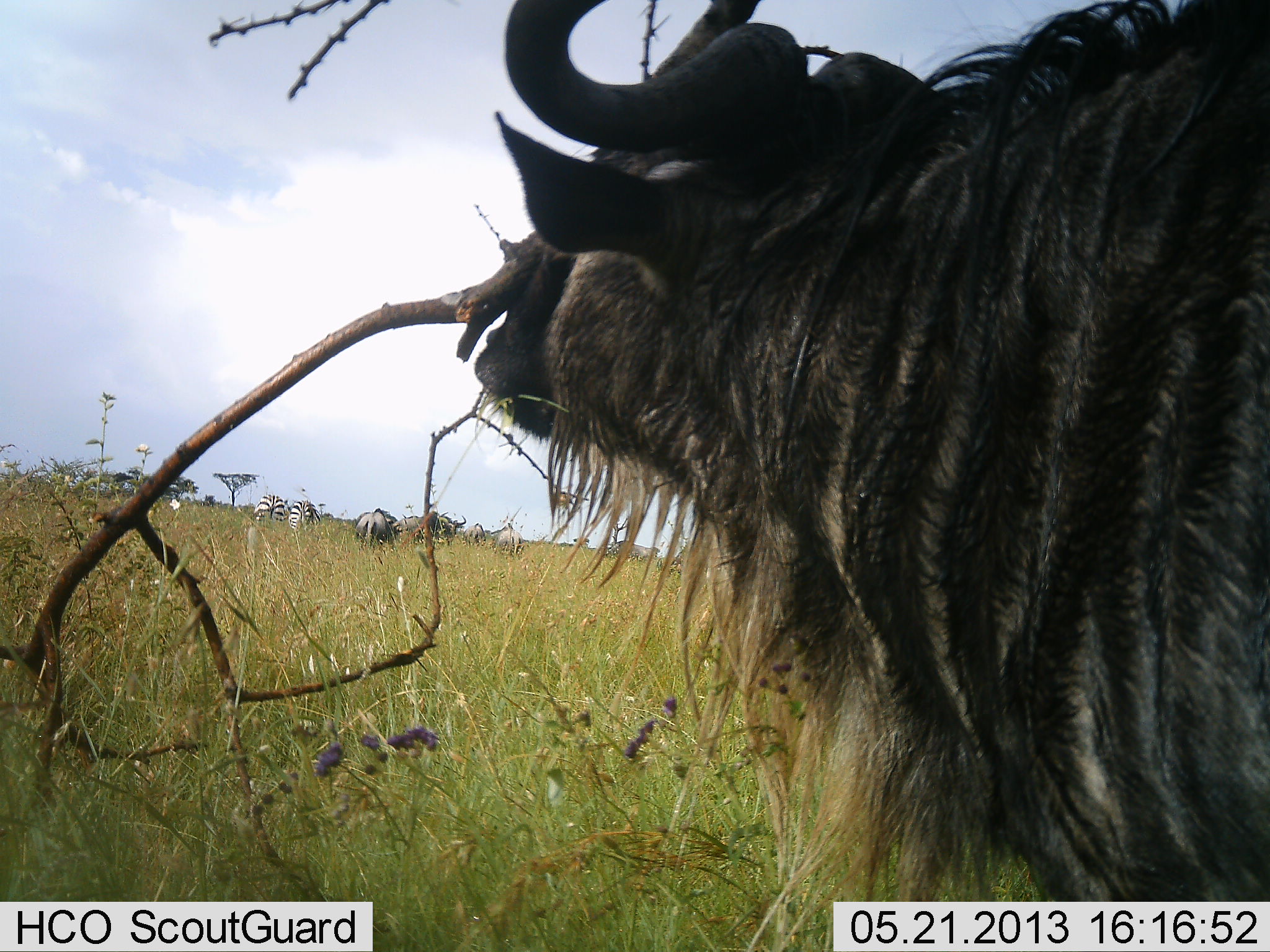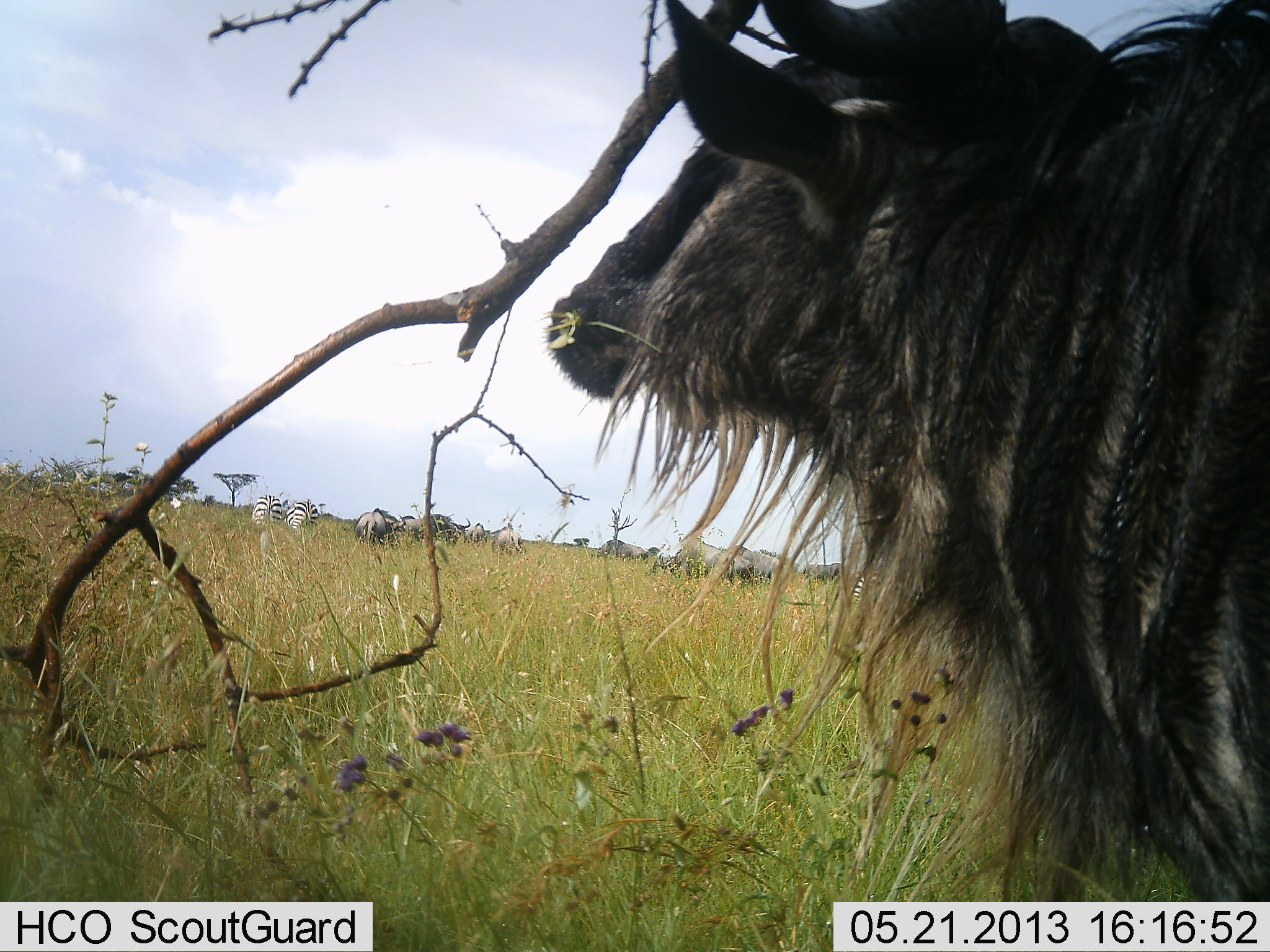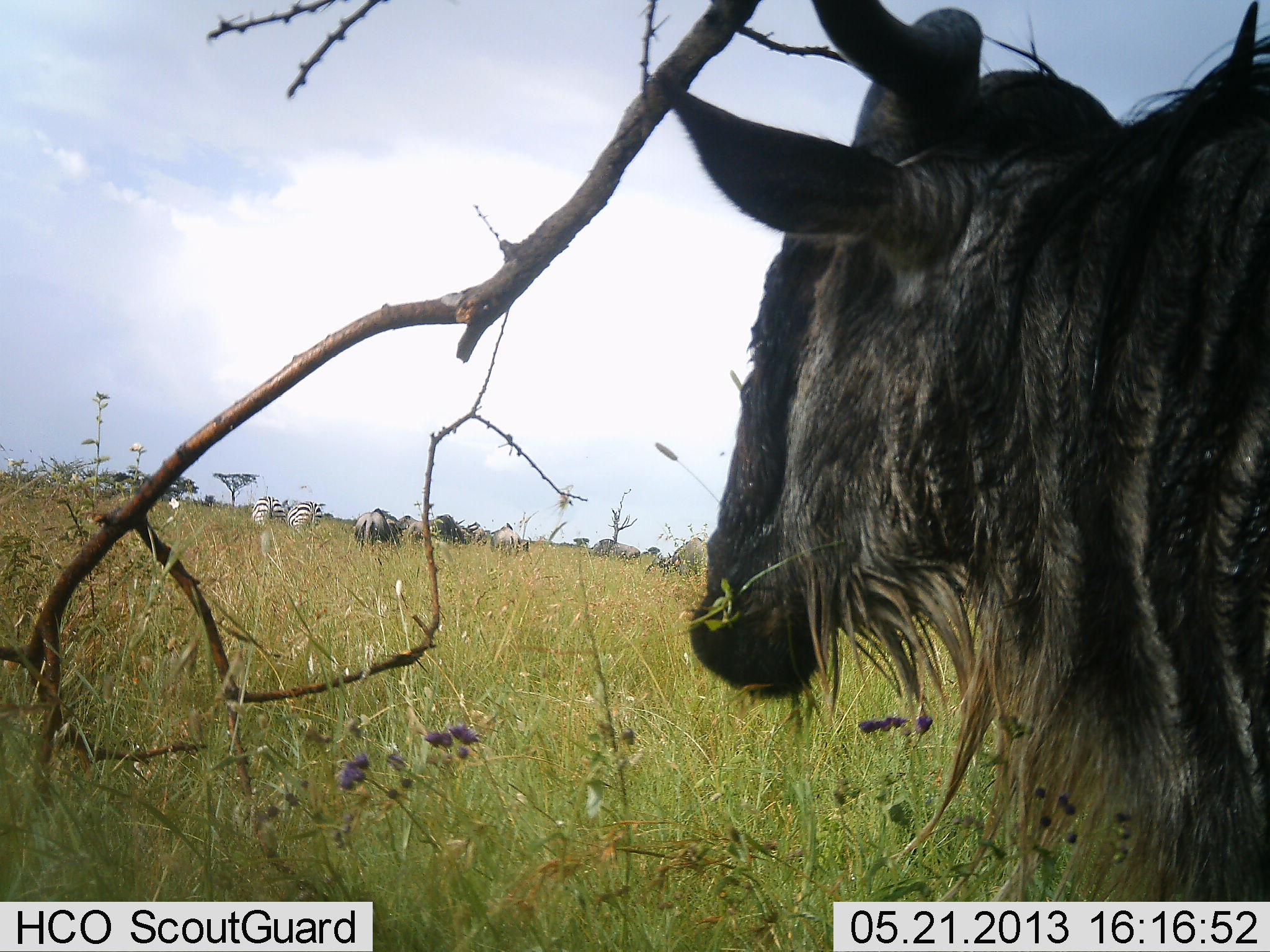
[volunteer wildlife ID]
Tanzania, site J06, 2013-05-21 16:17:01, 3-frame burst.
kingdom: Animalia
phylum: Chordata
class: Mammalia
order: Artiodactyla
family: Bovidae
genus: Connochaetes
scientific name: Connochaetes taurinus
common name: blue wildebeest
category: wildebeest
Wildebeest (blue wildebeest) (Connochaetes taurinus), count 3. Behavior (volunteer vote fractions): standing 65%, resting 0%, moving 35%, interacting 0%. Young present (vote fraction): 0%. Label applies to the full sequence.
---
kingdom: Animalia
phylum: Chordata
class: Mammalia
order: Perissodactyla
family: Equidae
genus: Equus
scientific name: Equus quagga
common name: plains zebra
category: zebra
Zebra (plains zebra) (Equus quagga), count 2. Behavior (volunteer vote fractions): standing 70%, resting 0%, moving 20%, interacting 0%. Young present (vote fraction): 0%. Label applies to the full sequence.